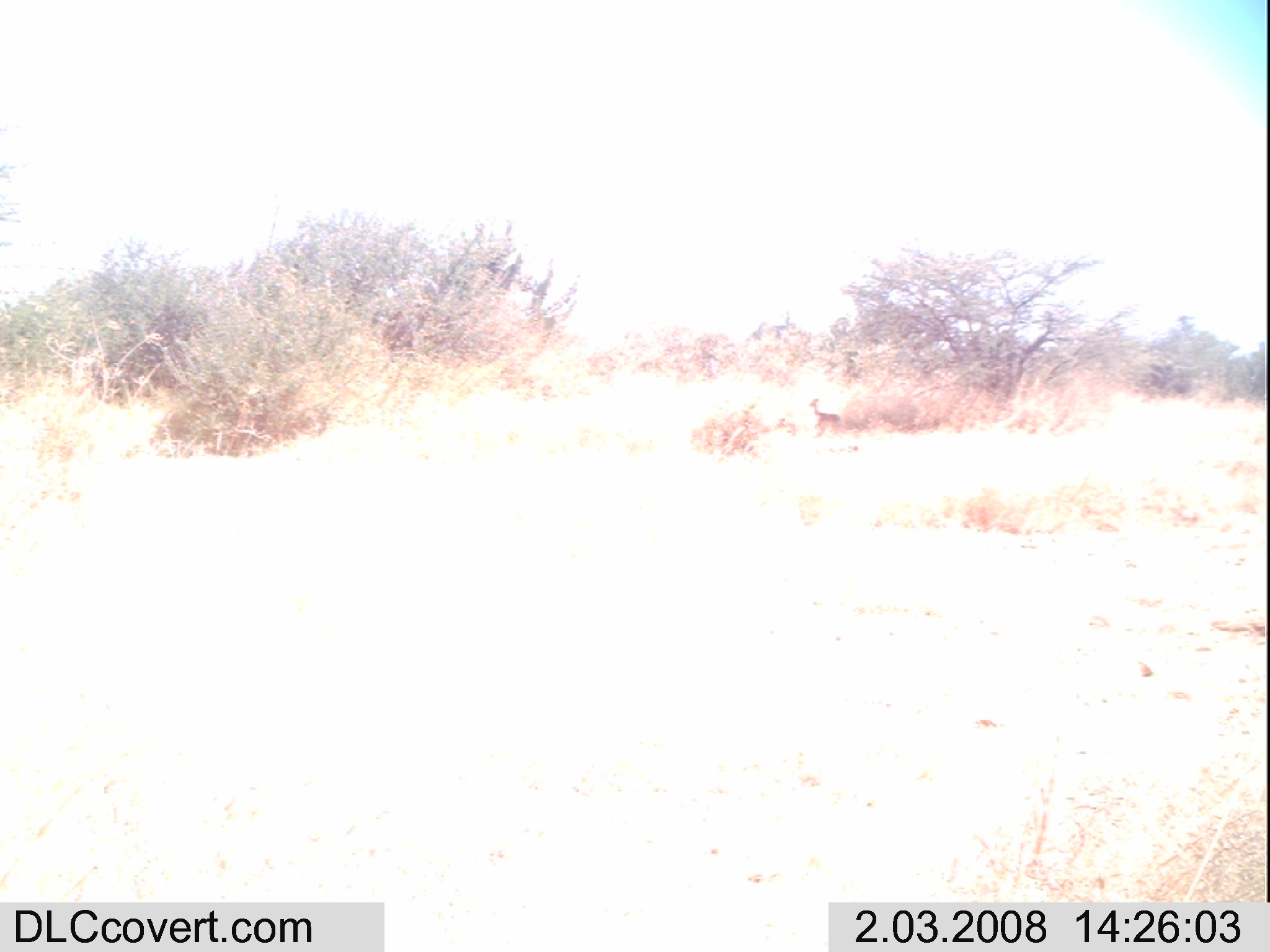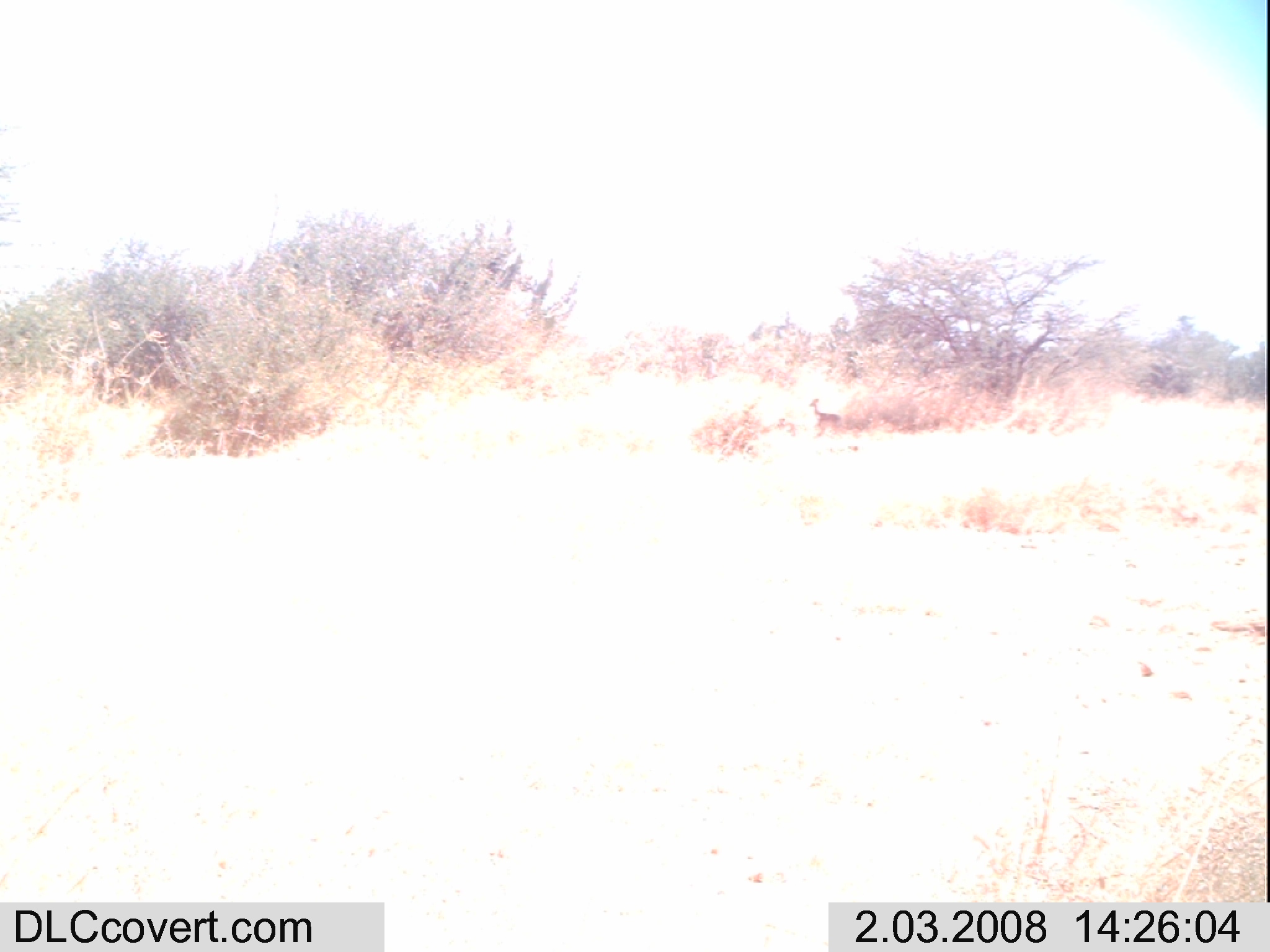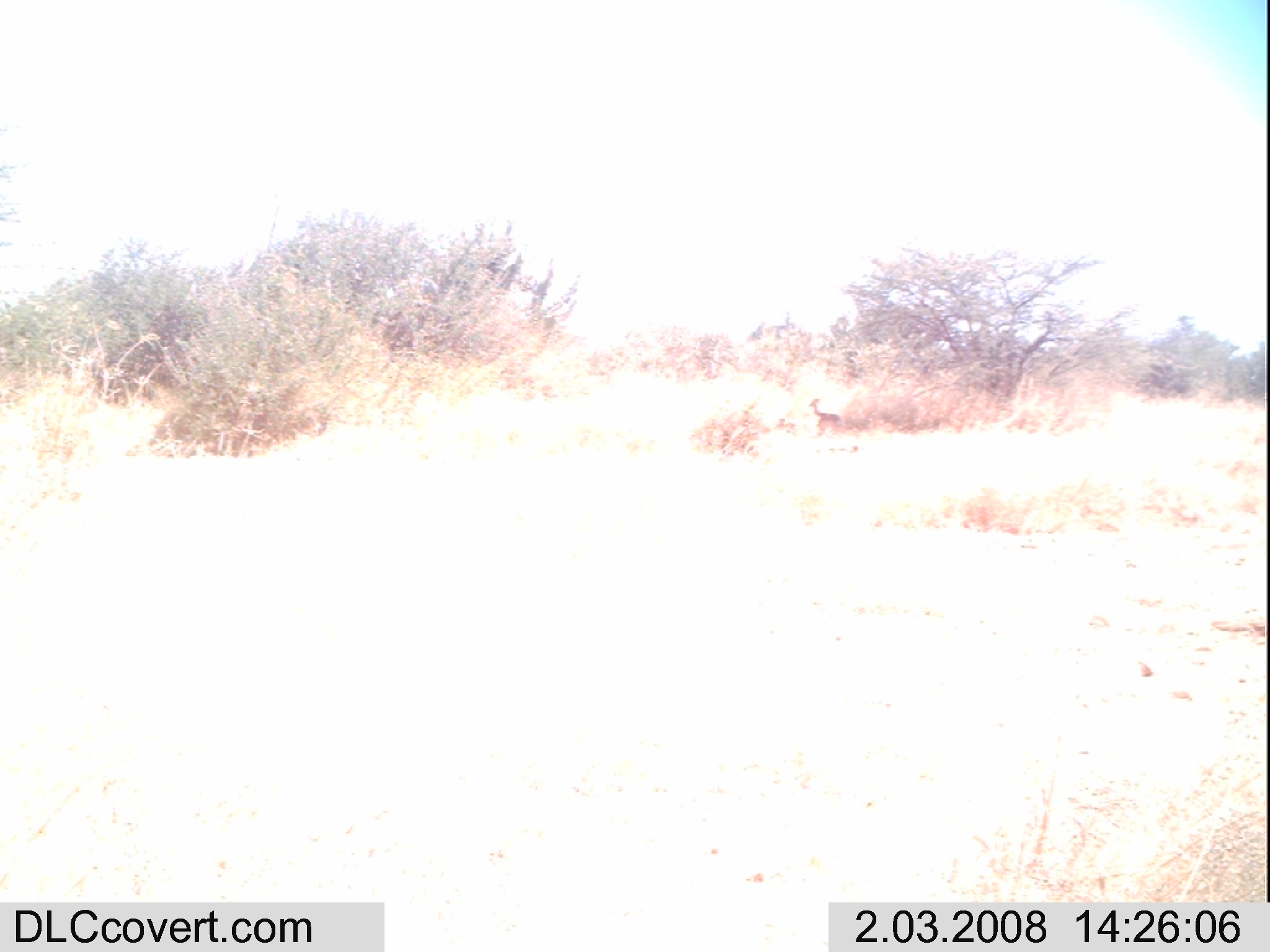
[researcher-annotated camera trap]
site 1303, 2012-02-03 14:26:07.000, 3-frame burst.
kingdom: Animalia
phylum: Chordata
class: Mammalia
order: Artiodactyla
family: Bovidae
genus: Madoqua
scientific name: Madoqua guentheri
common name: günther's dik-dik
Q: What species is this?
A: Madoqua guentheri (günther's dik-dik).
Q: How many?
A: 1.